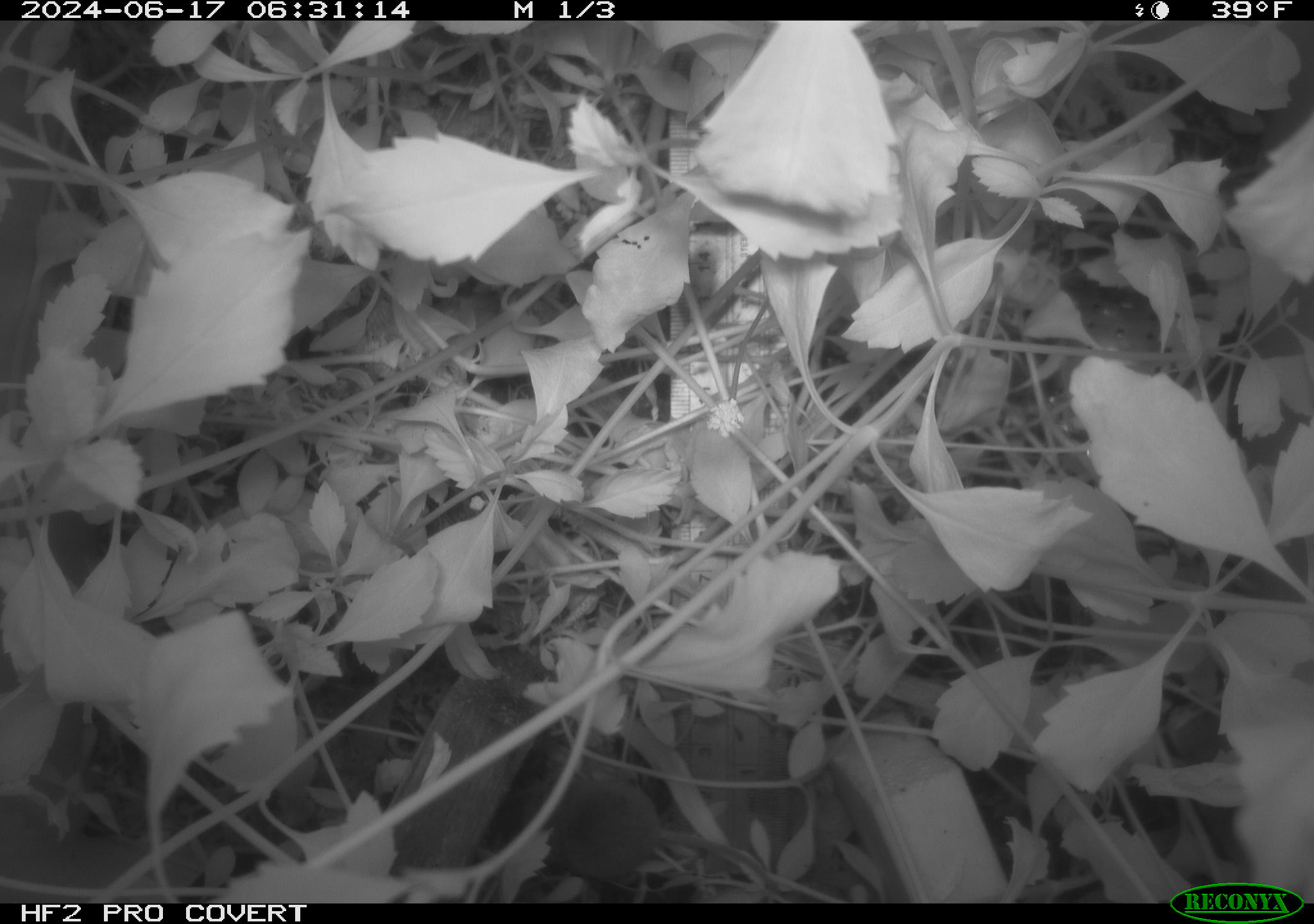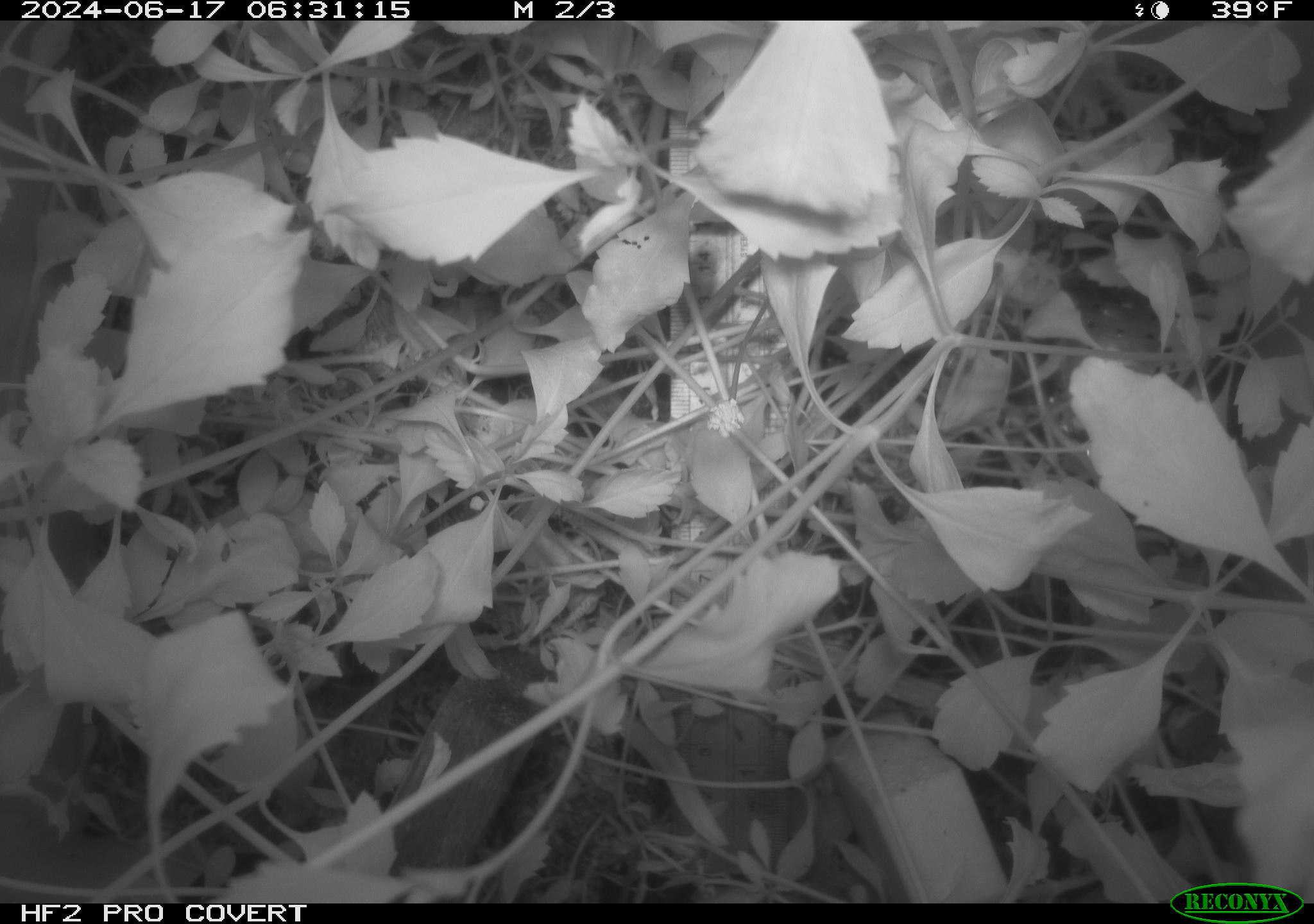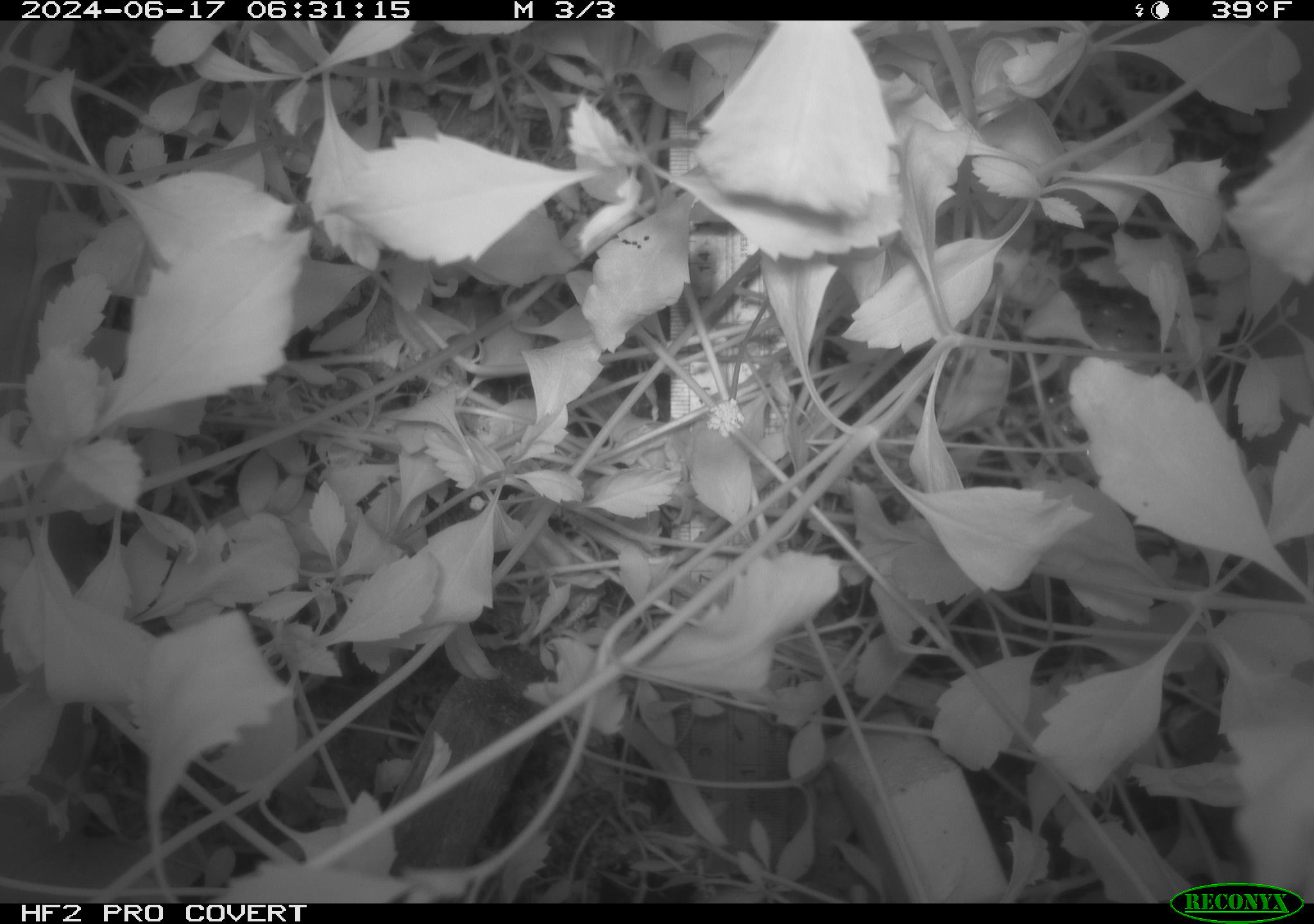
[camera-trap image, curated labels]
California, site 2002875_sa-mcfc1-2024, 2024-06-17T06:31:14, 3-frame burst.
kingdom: Animalia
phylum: Chordata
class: Mammalia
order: Rodentia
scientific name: Rodentia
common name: rodent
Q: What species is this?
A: Rodent (Rodentia).